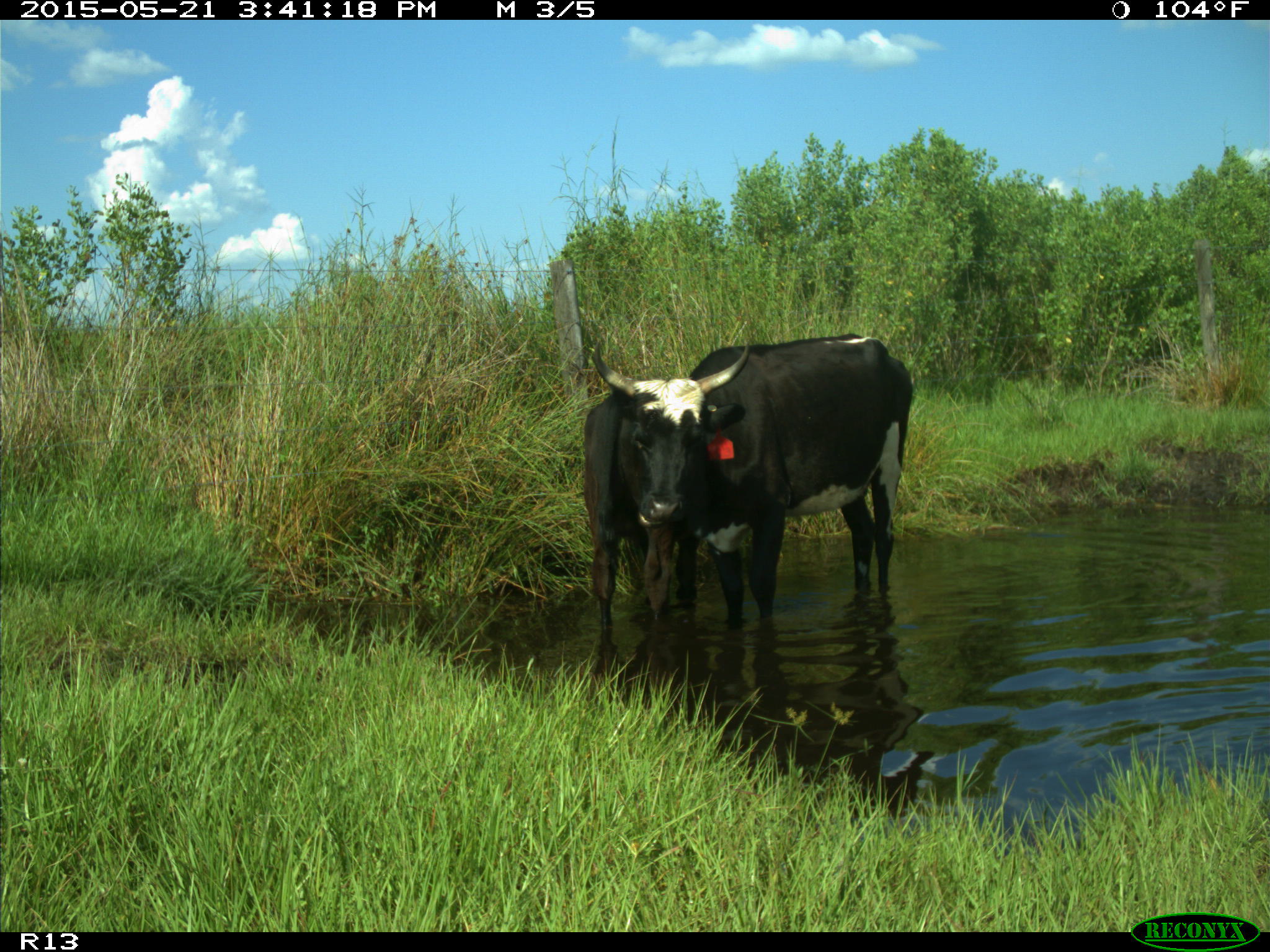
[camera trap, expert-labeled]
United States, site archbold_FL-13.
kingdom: Animalia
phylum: Chordata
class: Mammalia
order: Artiodactyla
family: Bovidae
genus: Bos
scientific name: Bos taurus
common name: domestic cow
Bos taurus (domestic cow).